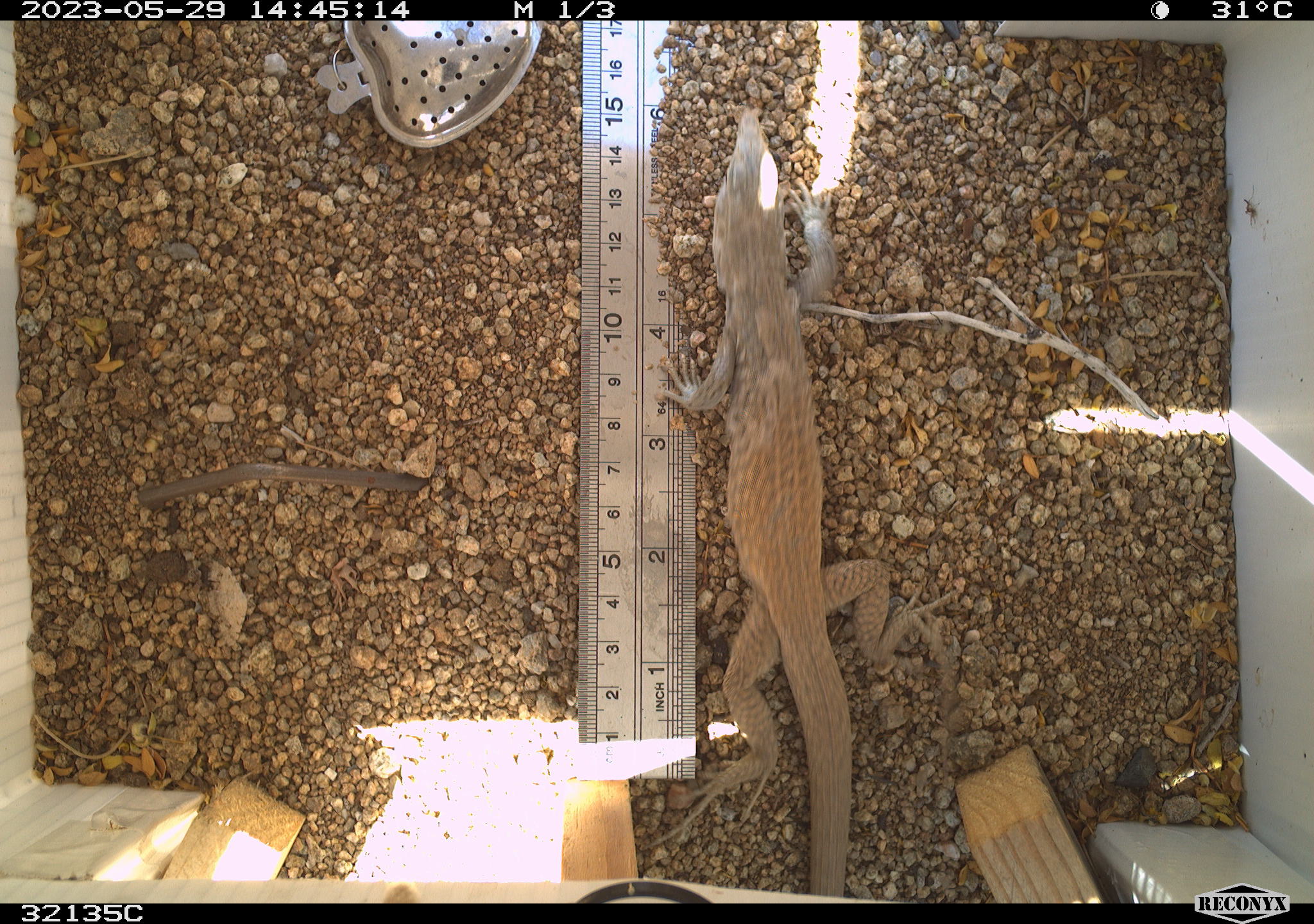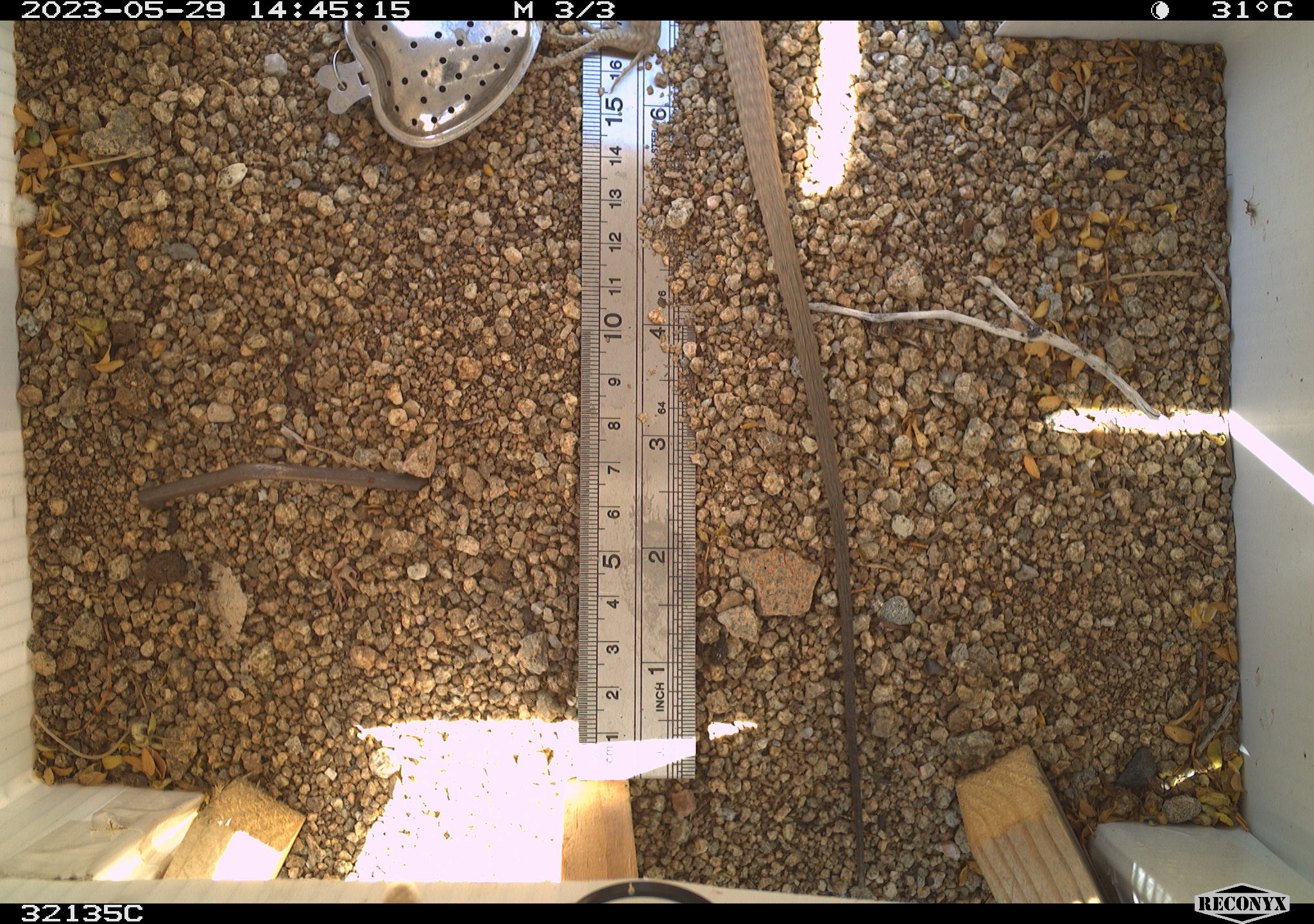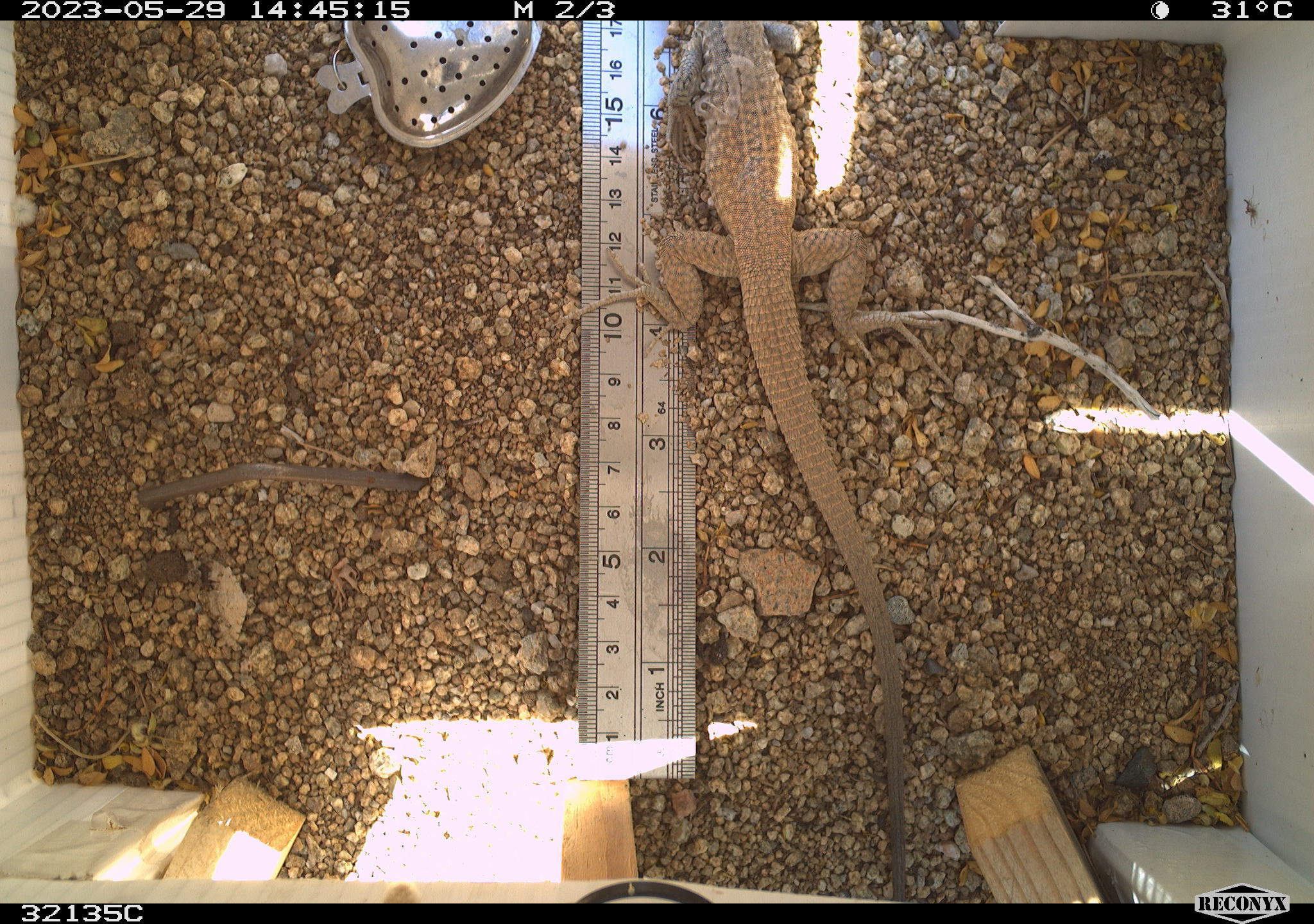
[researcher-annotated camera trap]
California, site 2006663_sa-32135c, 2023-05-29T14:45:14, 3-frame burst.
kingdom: Animalia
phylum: Chordata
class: Mammalia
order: Rodentia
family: Sciuridae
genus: Ammospermophilus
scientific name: Ammospermophilus leucurus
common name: white-tailed antelope squirrel